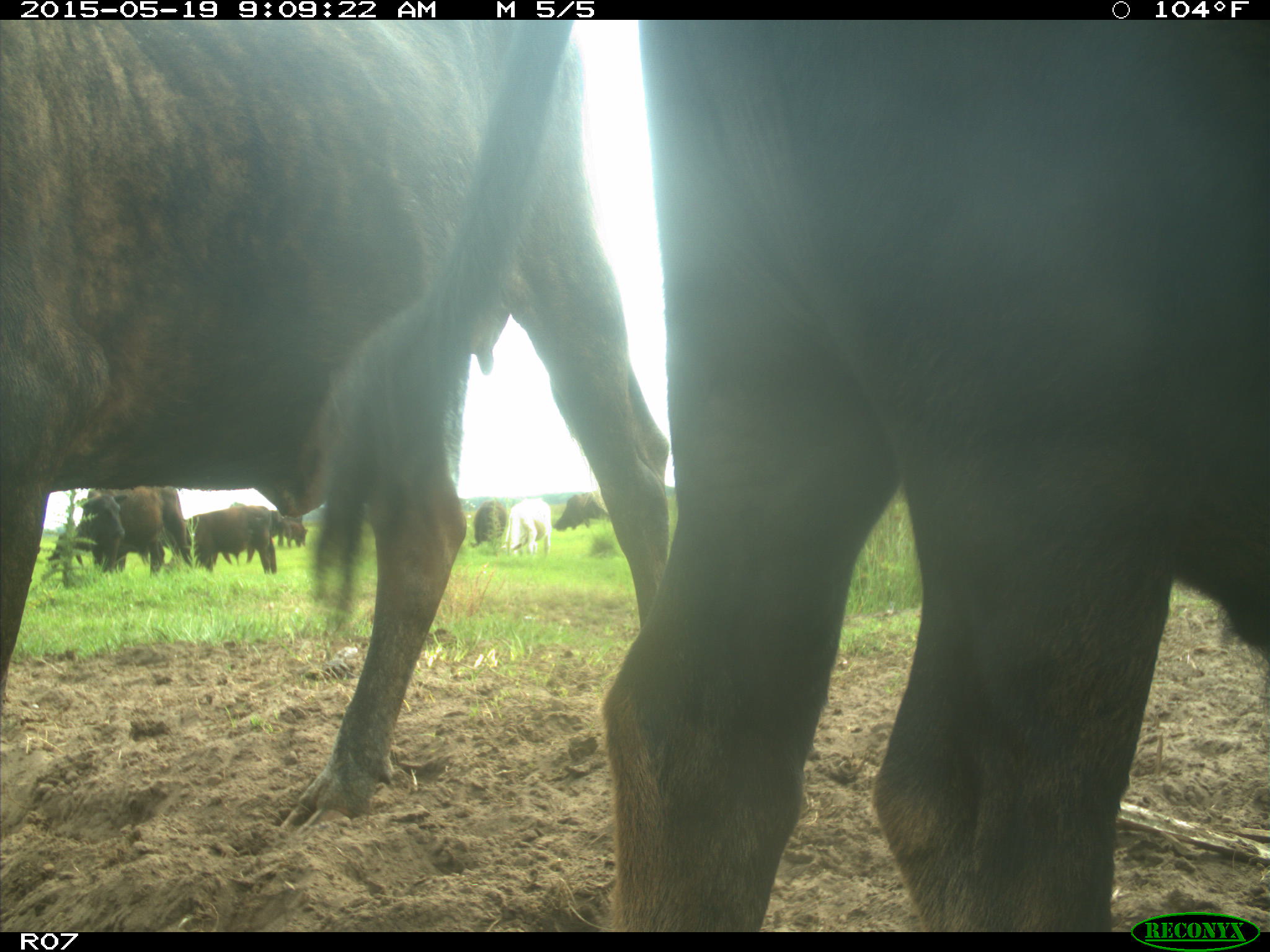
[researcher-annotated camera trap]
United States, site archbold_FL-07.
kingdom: Animalia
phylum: Chordata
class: Mammalia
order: Artiodactyla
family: Bovidae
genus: Bos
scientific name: Bos taurus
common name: domestic cow